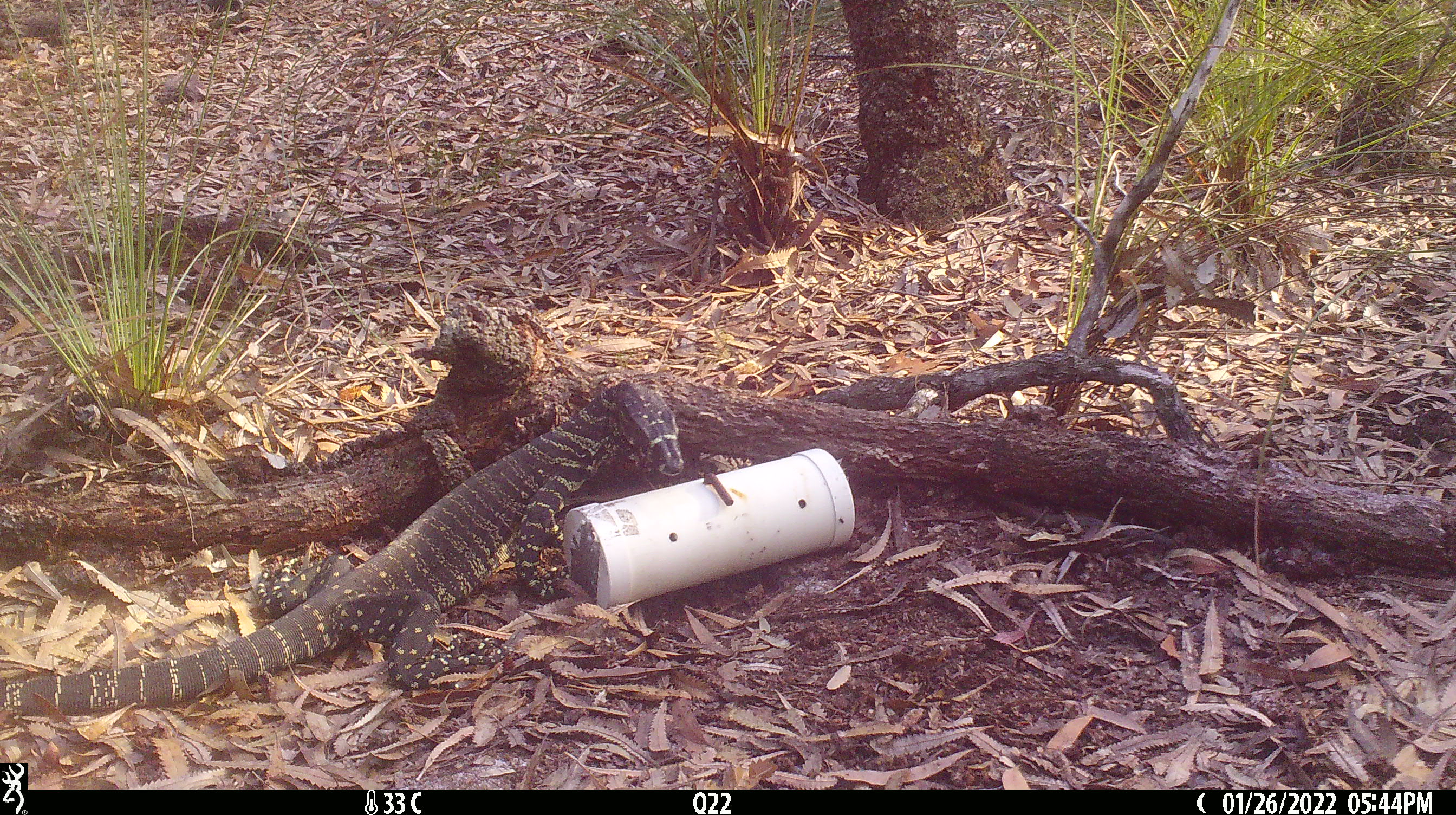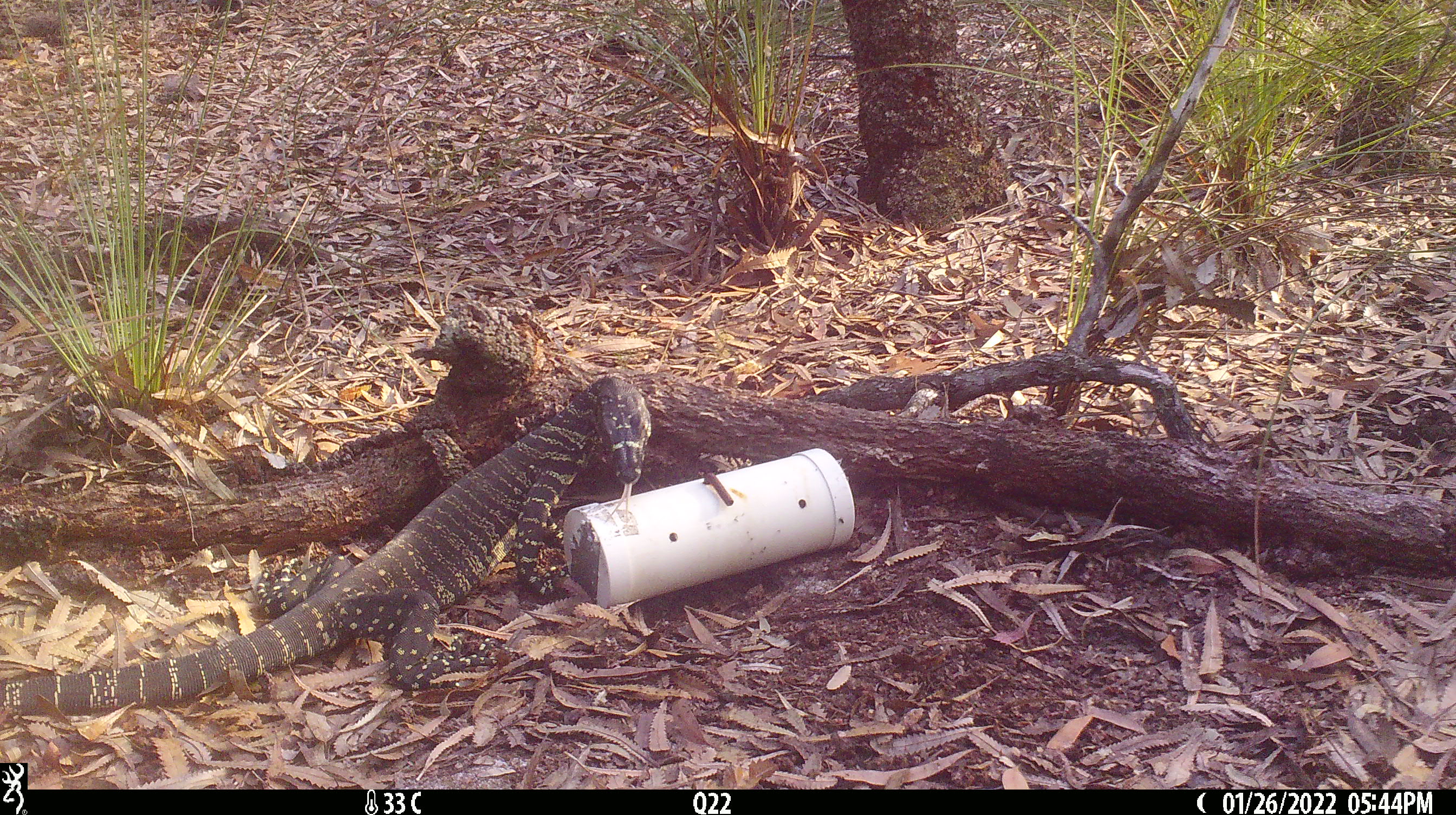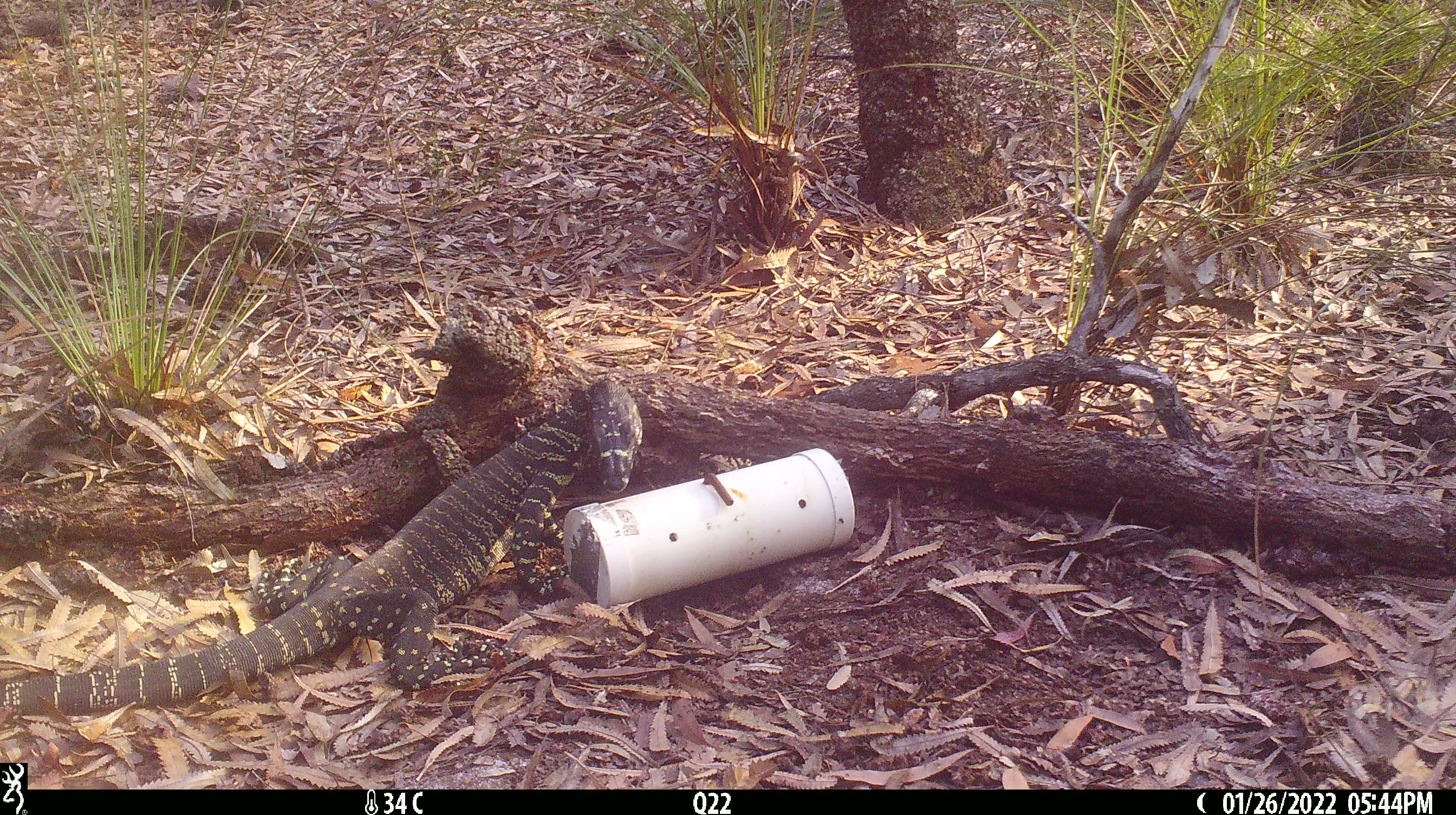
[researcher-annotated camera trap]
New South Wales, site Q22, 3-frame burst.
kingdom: Animalia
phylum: Chordata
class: Reptilia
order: Squamata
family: Varanidae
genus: Varanus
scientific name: Varanus varius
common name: lace monitor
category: goanna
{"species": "goanna (lace monitor) (Varanus varius)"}